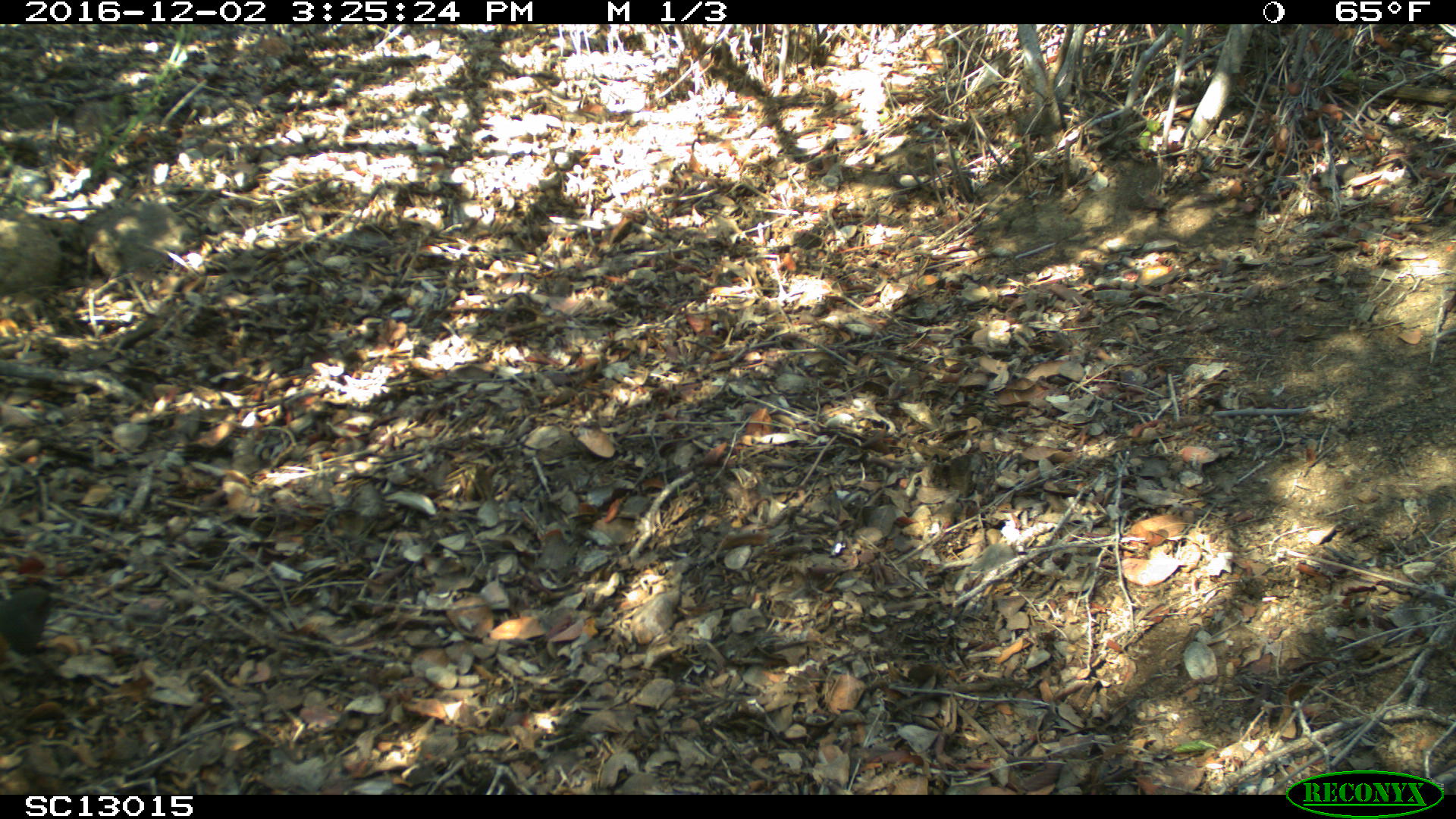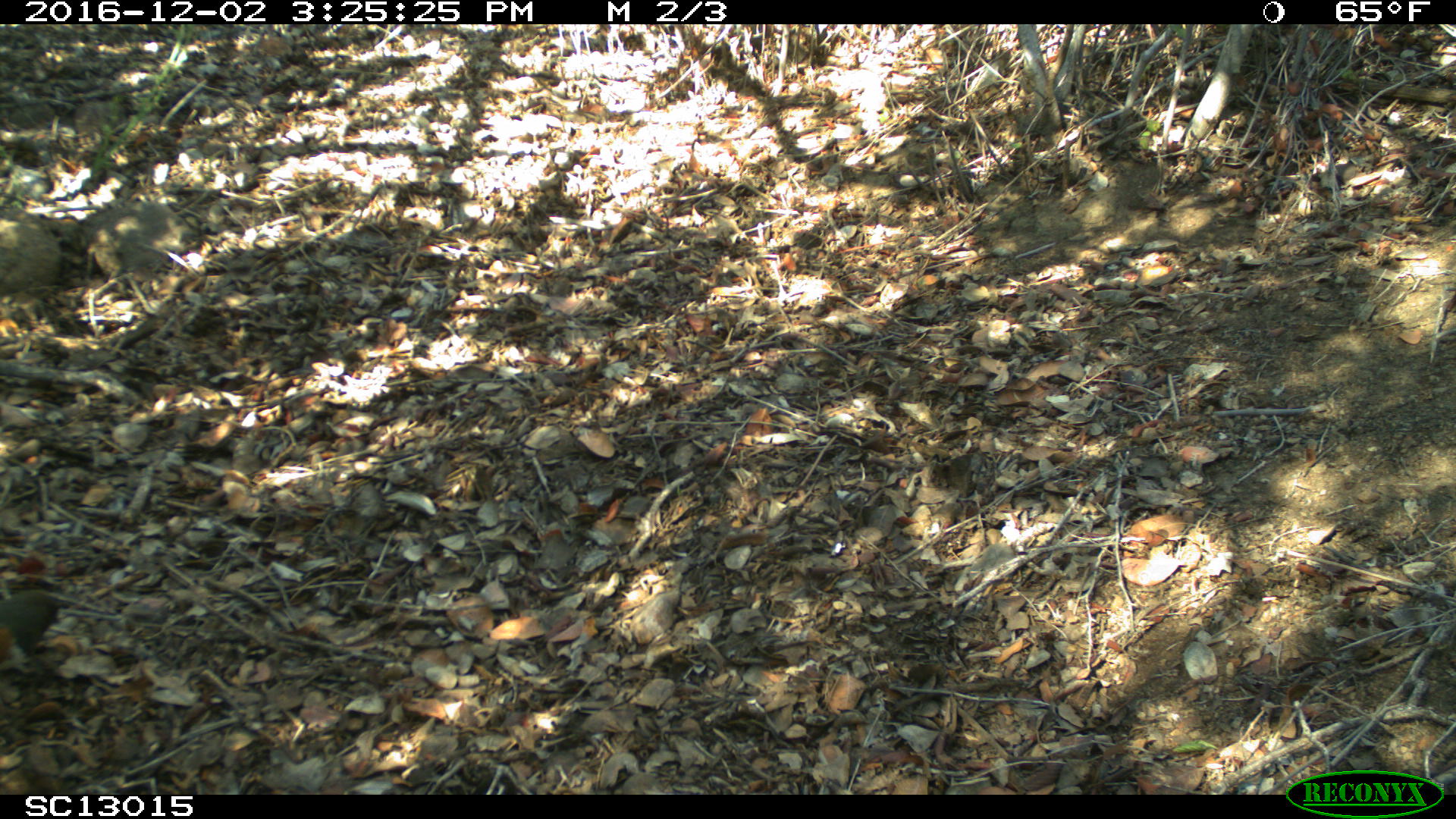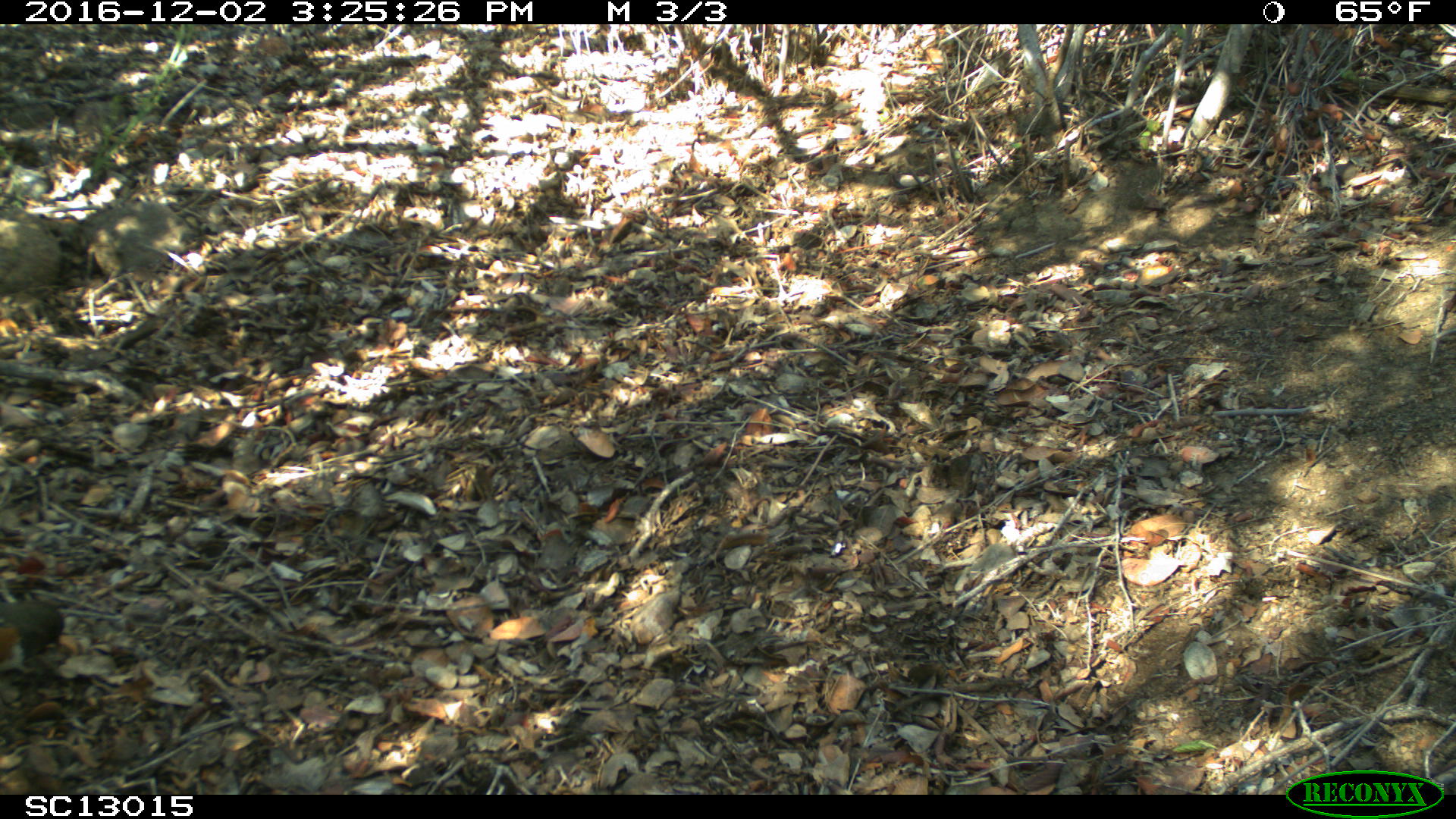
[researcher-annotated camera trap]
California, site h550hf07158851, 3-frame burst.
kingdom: Animalia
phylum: Chordata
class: Aves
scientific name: Aves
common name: bird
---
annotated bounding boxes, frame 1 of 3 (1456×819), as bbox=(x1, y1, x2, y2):
bird: bbox=(0, 588, 63, 671)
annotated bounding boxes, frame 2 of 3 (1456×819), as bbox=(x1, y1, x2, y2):
bird: bbox=(0, 588, 74, 675)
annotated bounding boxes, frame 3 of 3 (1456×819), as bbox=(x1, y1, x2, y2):
bird: bbox=(0, 599, 63, 673)